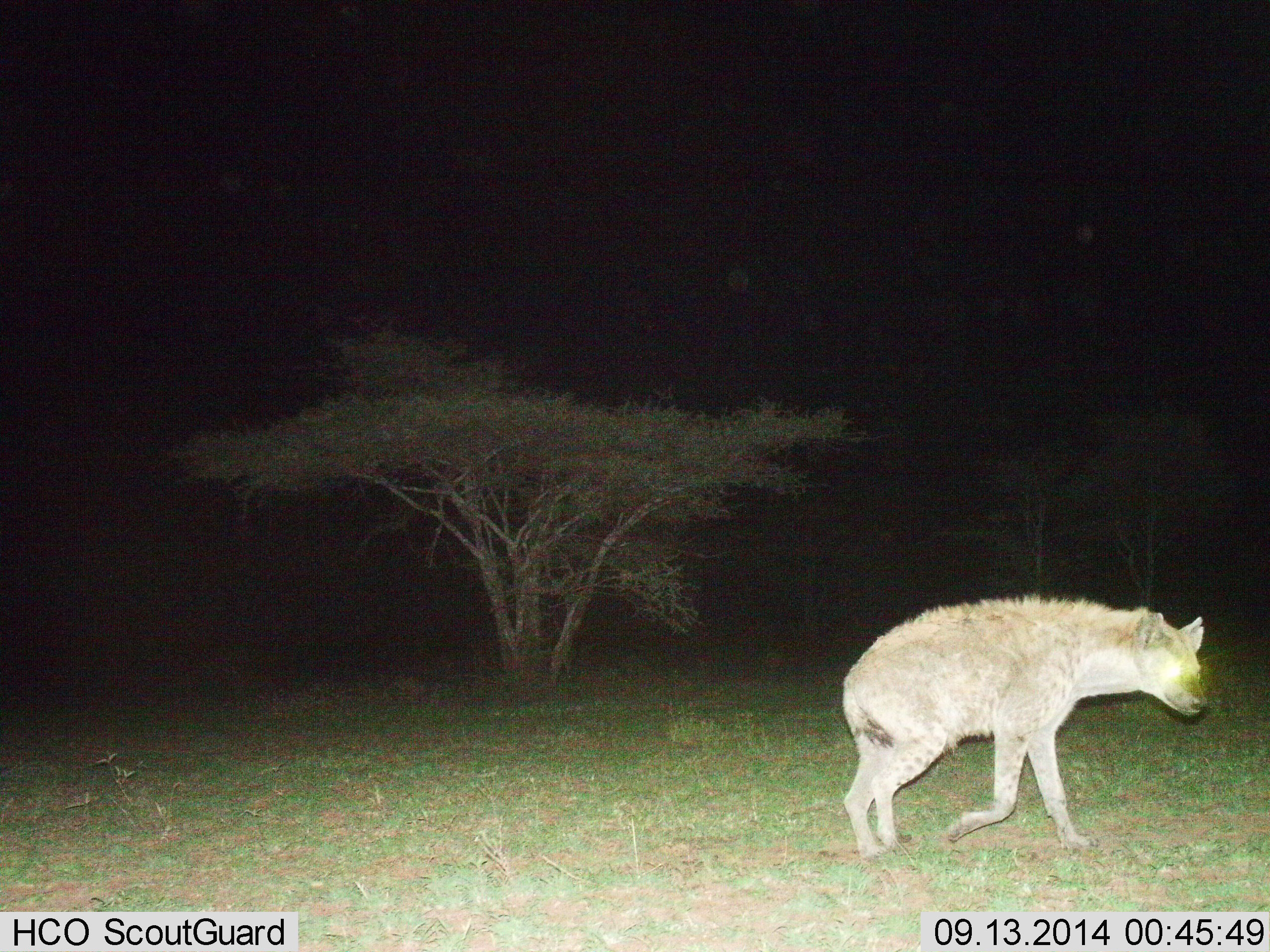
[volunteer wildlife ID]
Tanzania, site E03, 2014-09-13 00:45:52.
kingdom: Animalia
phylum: Chordata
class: Mammalia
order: Carnivora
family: Hyaenidae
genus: Crocuta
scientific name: Crocuta crocuta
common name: spotted hyena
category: hyenaspotted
Hyenaspotted (spotted hyena) (Crocuta crocuta), count 1. Behavior (volunteer vote fractions): standing 0%, resting 0%, moving 100%, interacting 0%. Young present (vote fraction): 0%. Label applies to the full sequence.